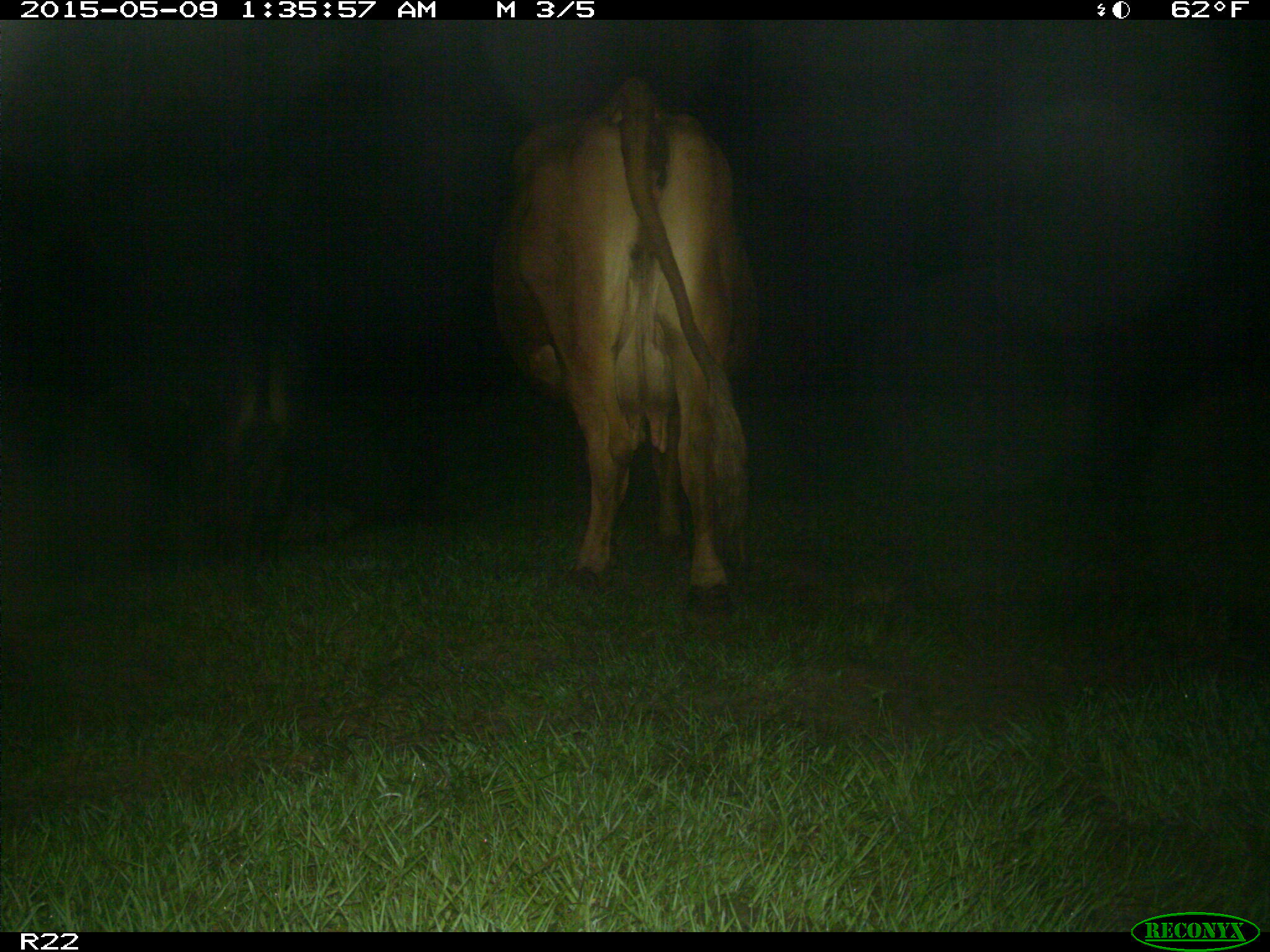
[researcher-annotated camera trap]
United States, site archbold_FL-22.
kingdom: Animalia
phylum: Chordata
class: Mammalia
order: Artiodactyla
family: Bovidae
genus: Bos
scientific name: Bos taurus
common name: domestic cow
Bos taurus (domestic cow).